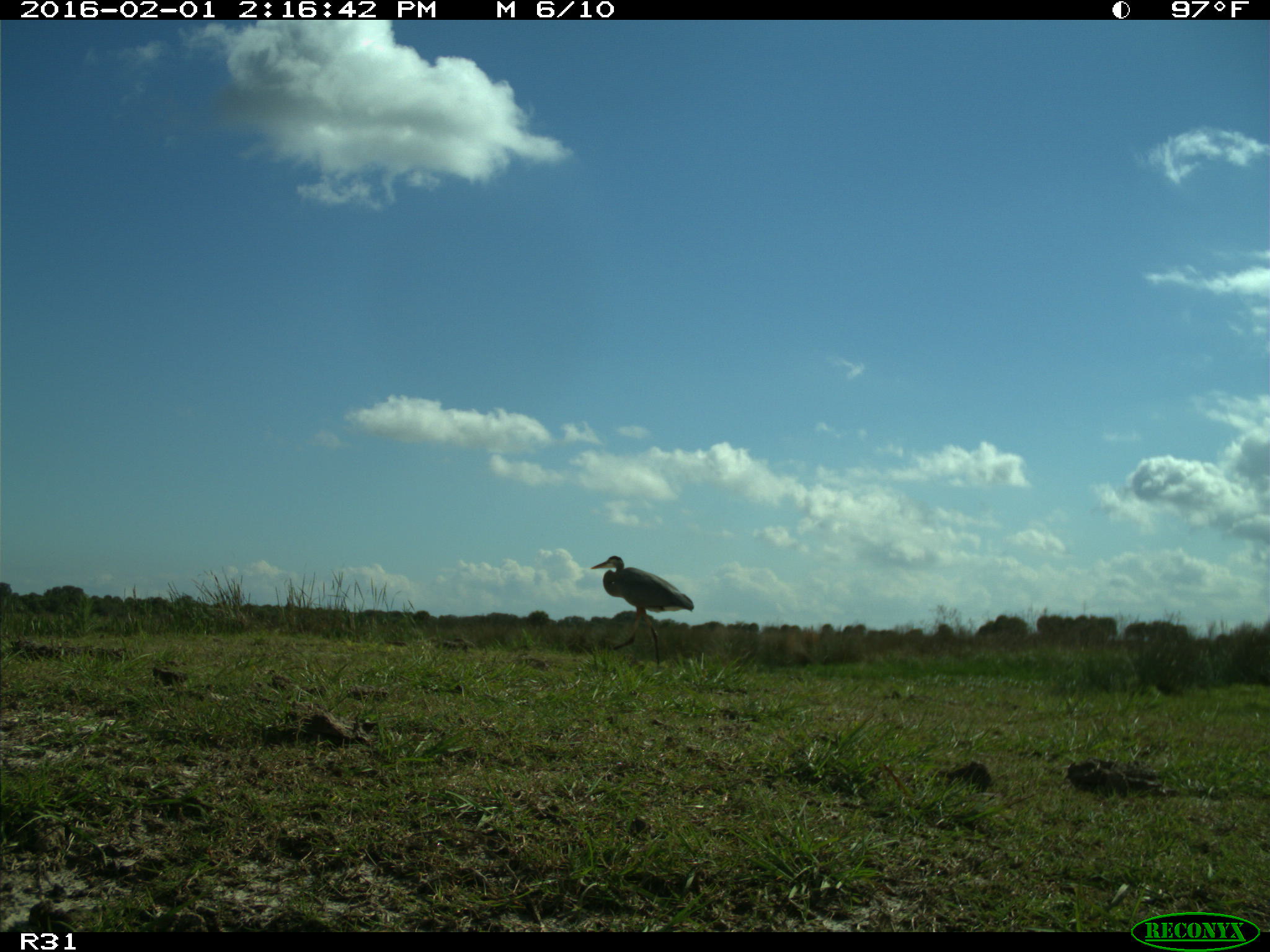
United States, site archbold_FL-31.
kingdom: Animalia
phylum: Chordata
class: Aves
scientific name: Aves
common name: birds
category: unidentified bird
Unidentified bird (birds) (Aves).